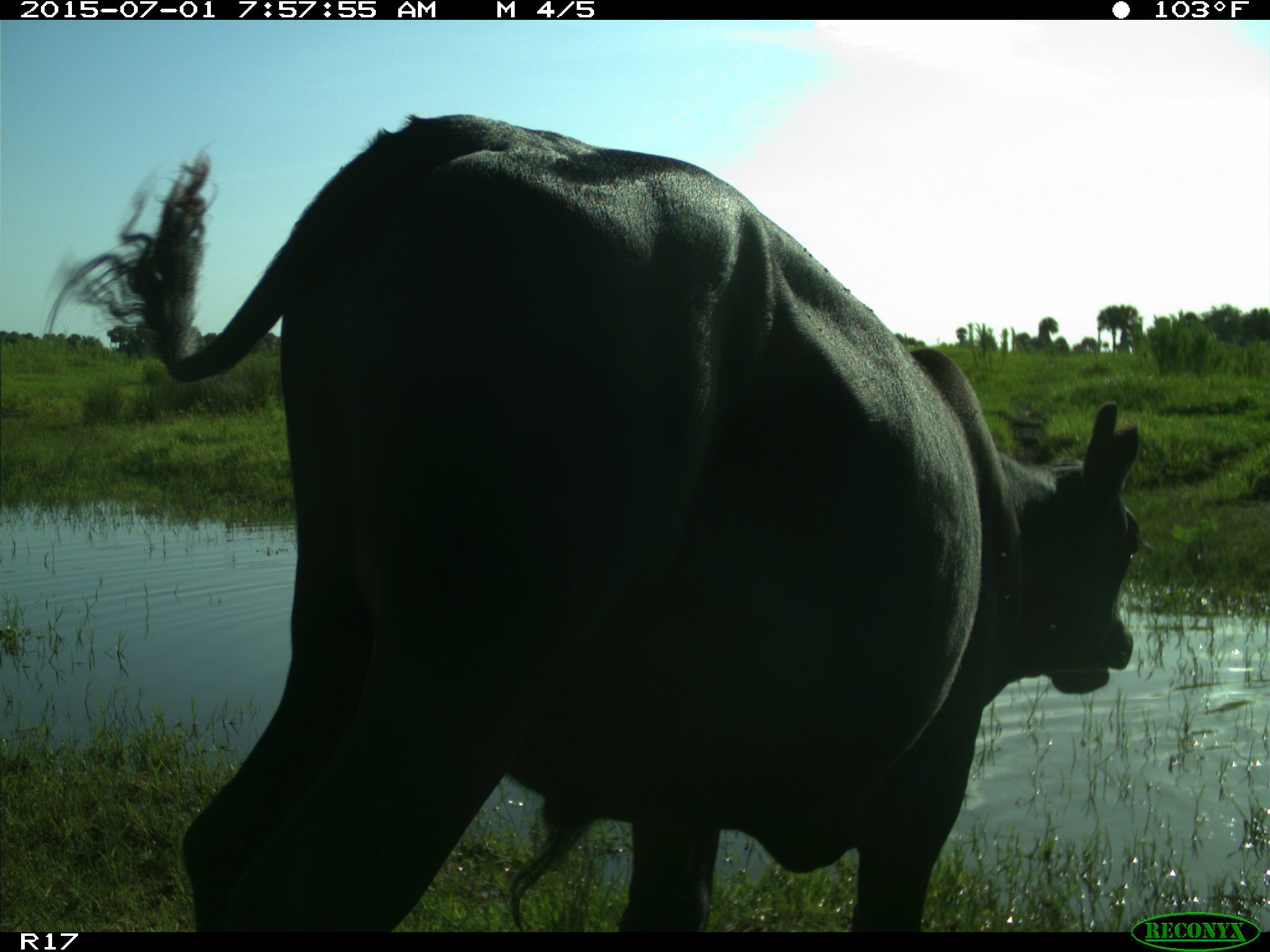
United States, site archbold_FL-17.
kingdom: Animalia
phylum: Chordata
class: Mammalia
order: Artiodactyla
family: Bovidae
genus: Bos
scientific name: Bos taurus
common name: domestic cow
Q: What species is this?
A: Bos taurus (domestic cow).